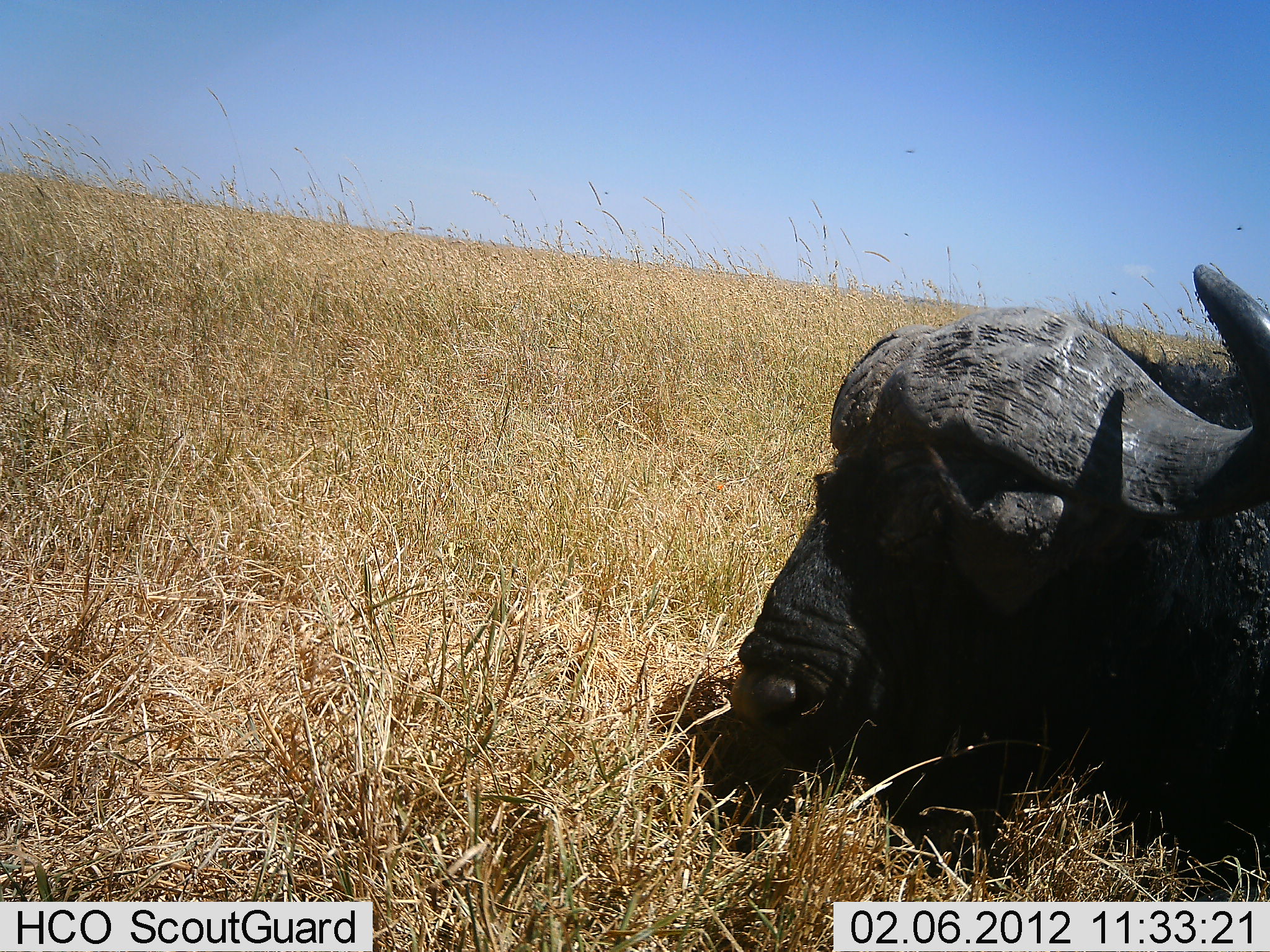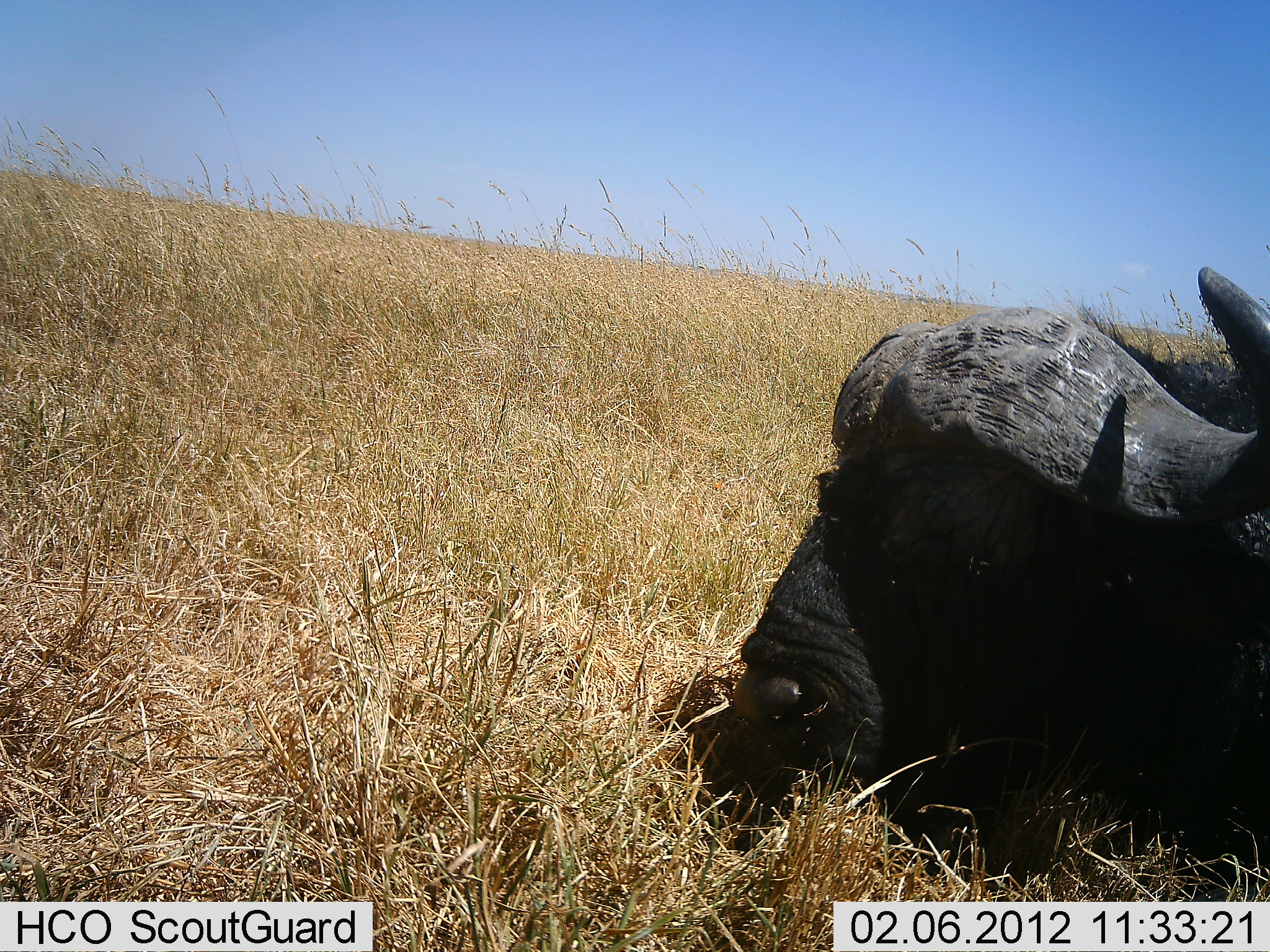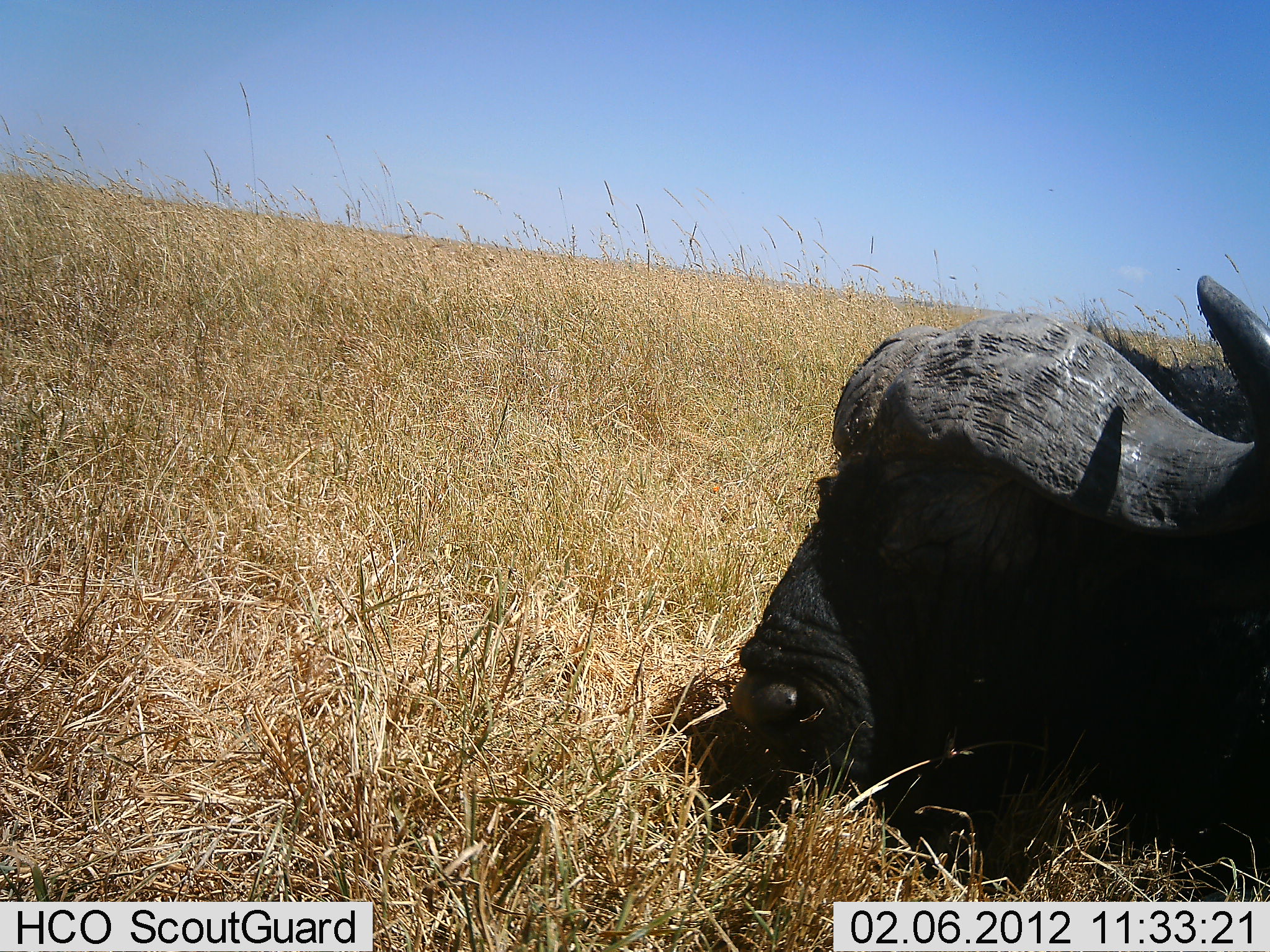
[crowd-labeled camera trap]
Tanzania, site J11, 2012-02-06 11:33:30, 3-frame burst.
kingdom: Animalia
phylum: Chordata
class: Mammalia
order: Artiodactyla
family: Bovidae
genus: Syncerus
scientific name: Syncerus caffer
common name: cape buffalo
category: buffalo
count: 1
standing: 6%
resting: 94%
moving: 0%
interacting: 0%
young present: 0%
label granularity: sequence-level